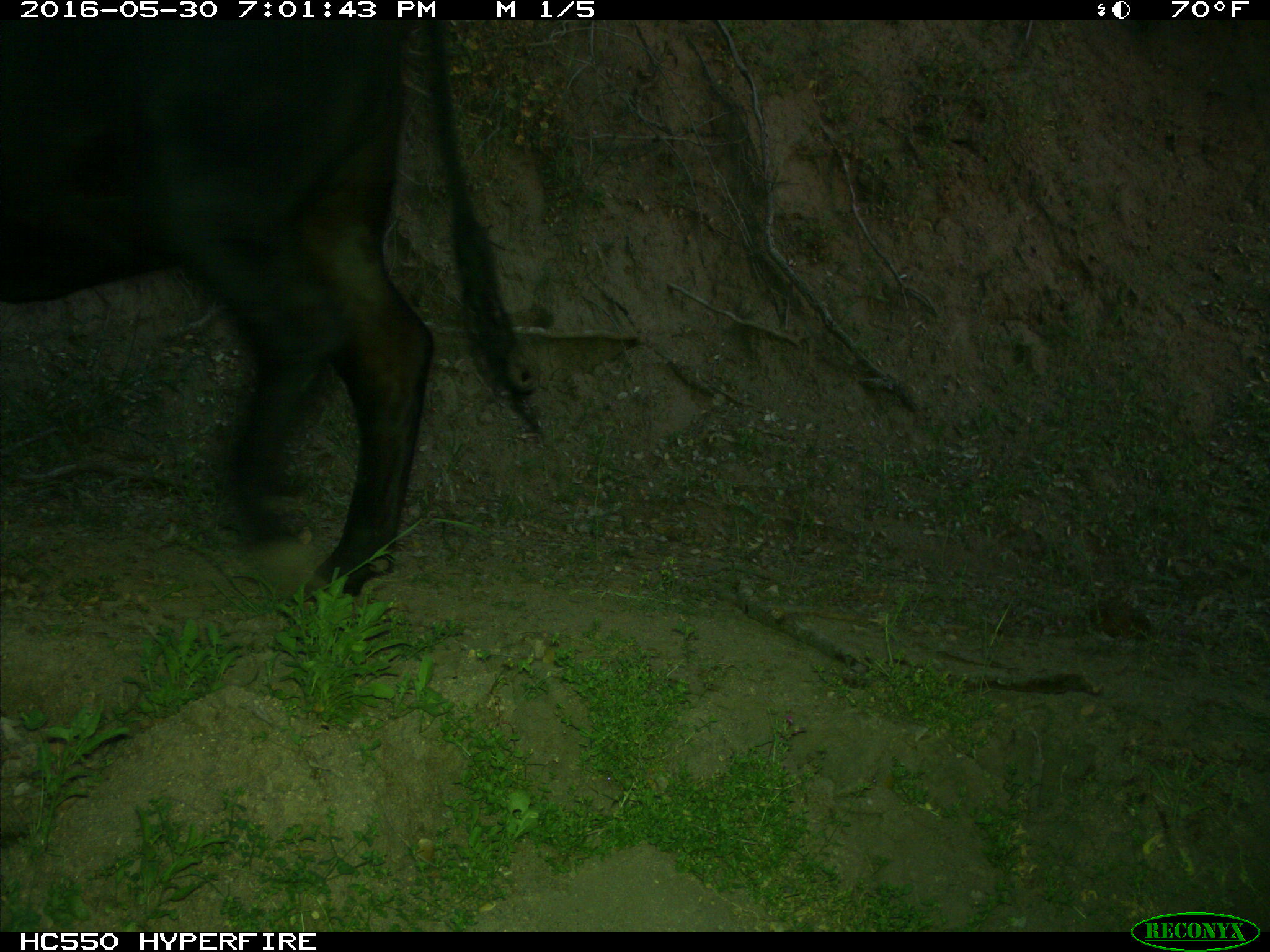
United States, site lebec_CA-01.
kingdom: Animalia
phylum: Chordata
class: Mammalia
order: Artiodactyla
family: Bovidae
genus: Bos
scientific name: Bos taurus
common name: domestic cow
Bos taurus (domestic cow).